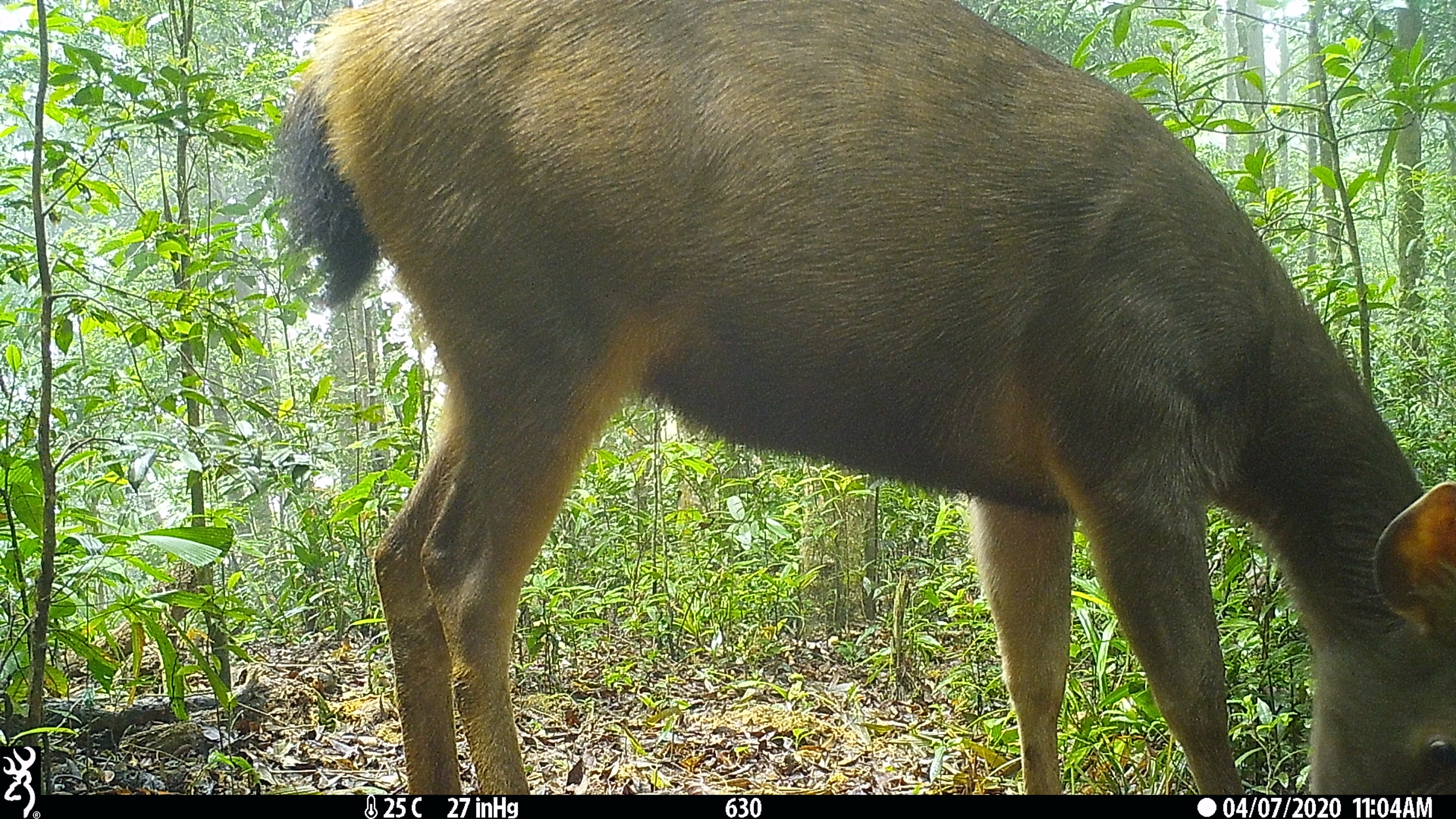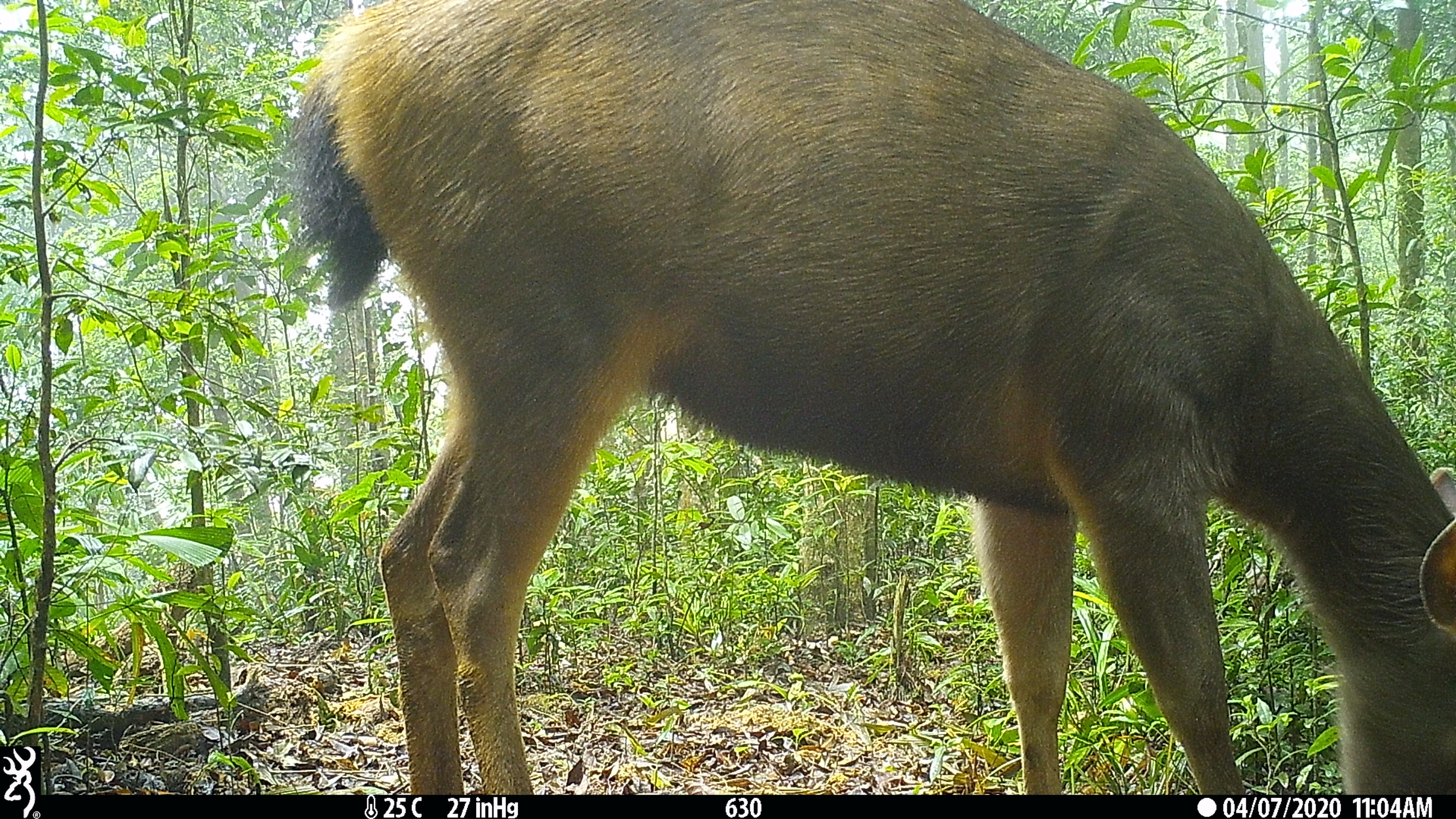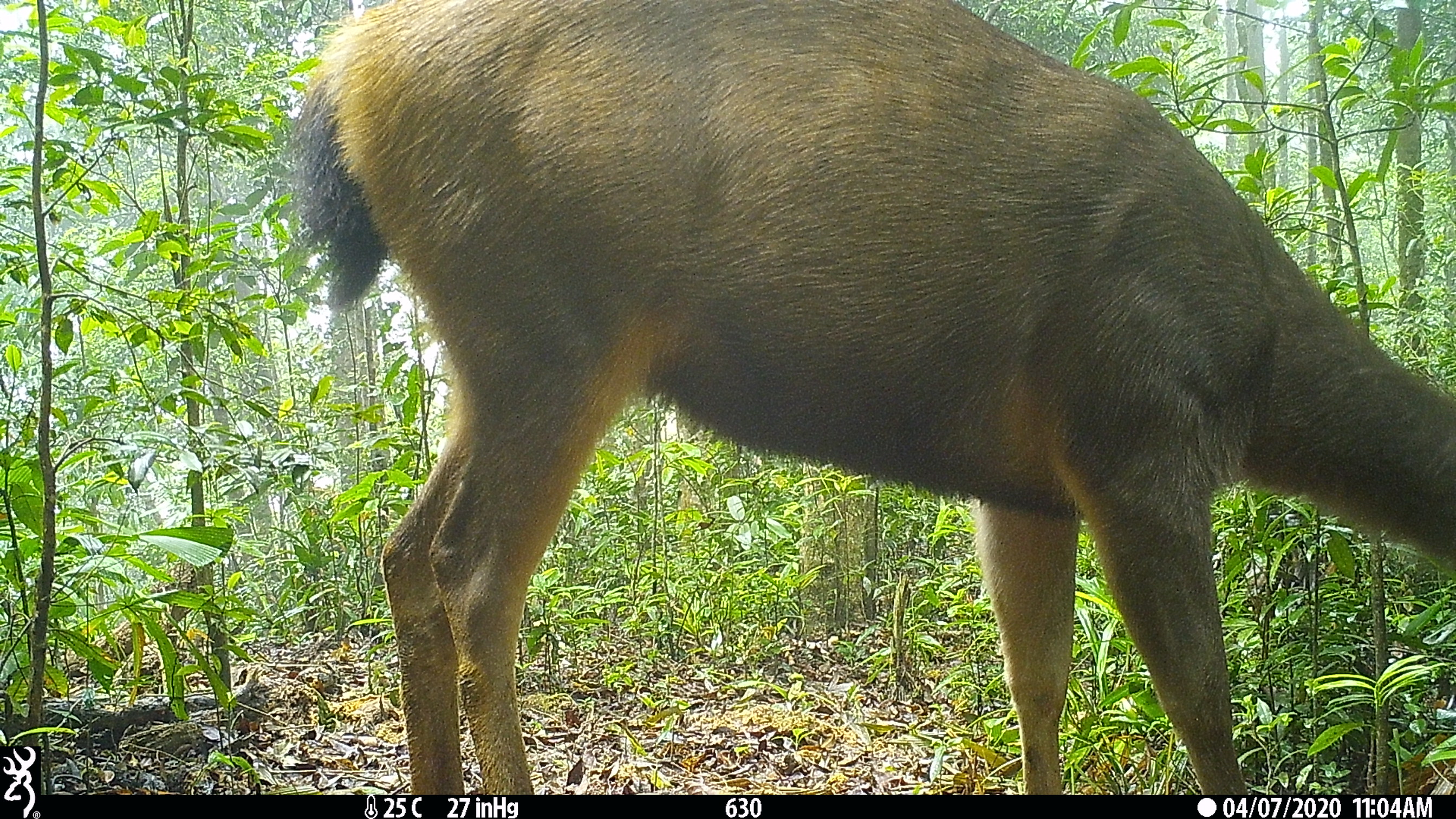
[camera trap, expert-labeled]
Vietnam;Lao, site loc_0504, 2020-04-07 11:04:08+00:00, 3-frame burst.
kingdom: Animalia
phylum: Chordata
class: Mammalia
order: Artiodactyla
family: Cervidae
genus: Rusa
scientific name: Rusa unicolor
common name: sambar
Sambar (Rusa unicolor). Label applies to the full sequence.